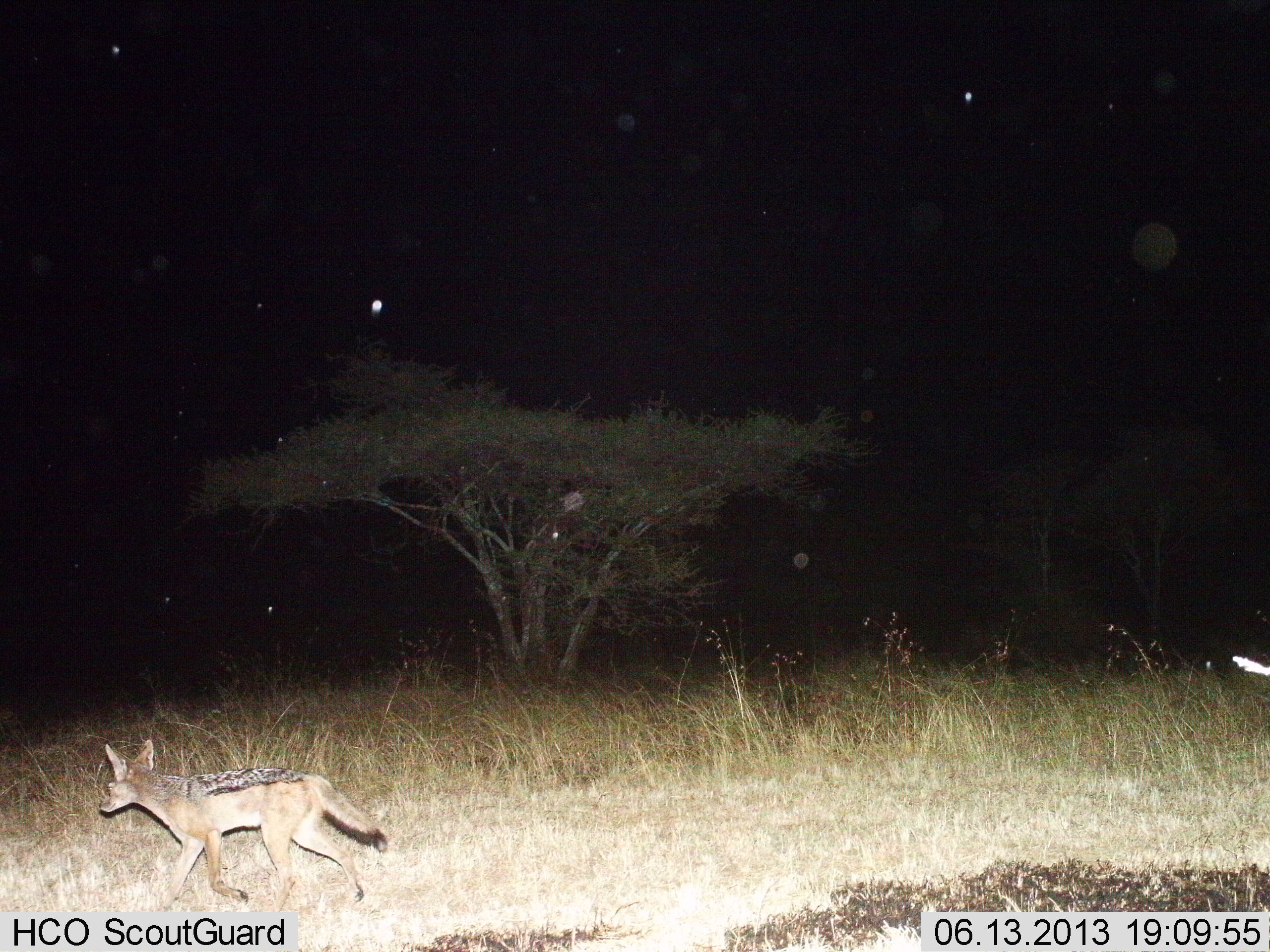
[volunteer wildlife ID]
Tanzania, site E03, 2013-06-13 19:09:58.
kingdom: Animalia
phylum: Chordata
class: Mammalia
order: Carnivora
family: Canidae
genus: Lupulella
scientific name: Lupulella mesomelas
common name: black-backed jackal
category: jackal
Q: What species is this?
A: Jackal (black-backed jackal) (Lupulella mesomelas).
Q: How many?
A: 1.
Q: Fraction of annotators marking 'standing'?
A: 3%.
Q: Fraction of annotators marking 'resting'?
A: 0%.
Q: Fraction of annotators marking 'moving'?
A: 97%.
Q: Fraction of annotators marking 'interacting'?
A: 0%.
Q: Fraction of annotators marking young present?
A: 3%.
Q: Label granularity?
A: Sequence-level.